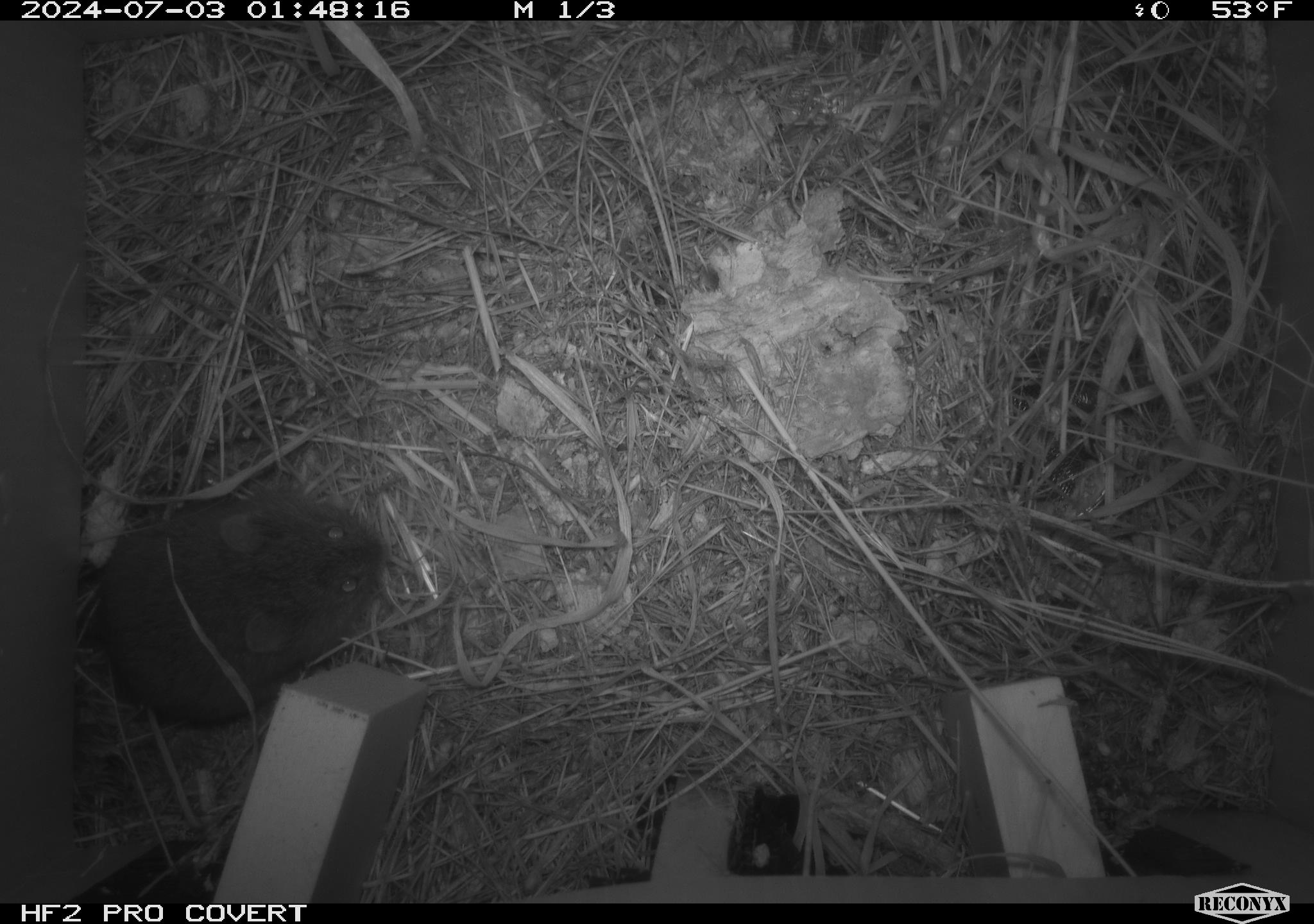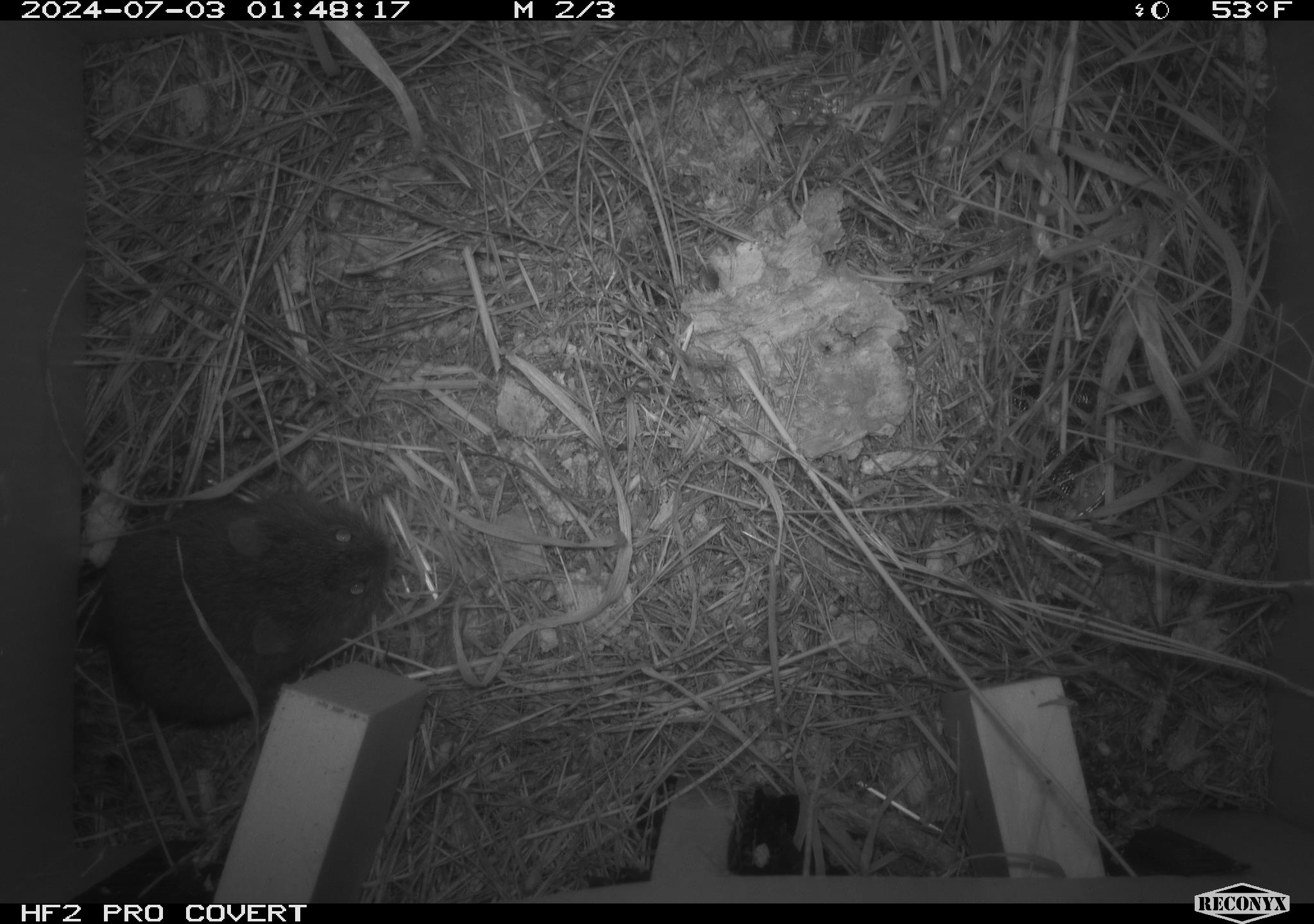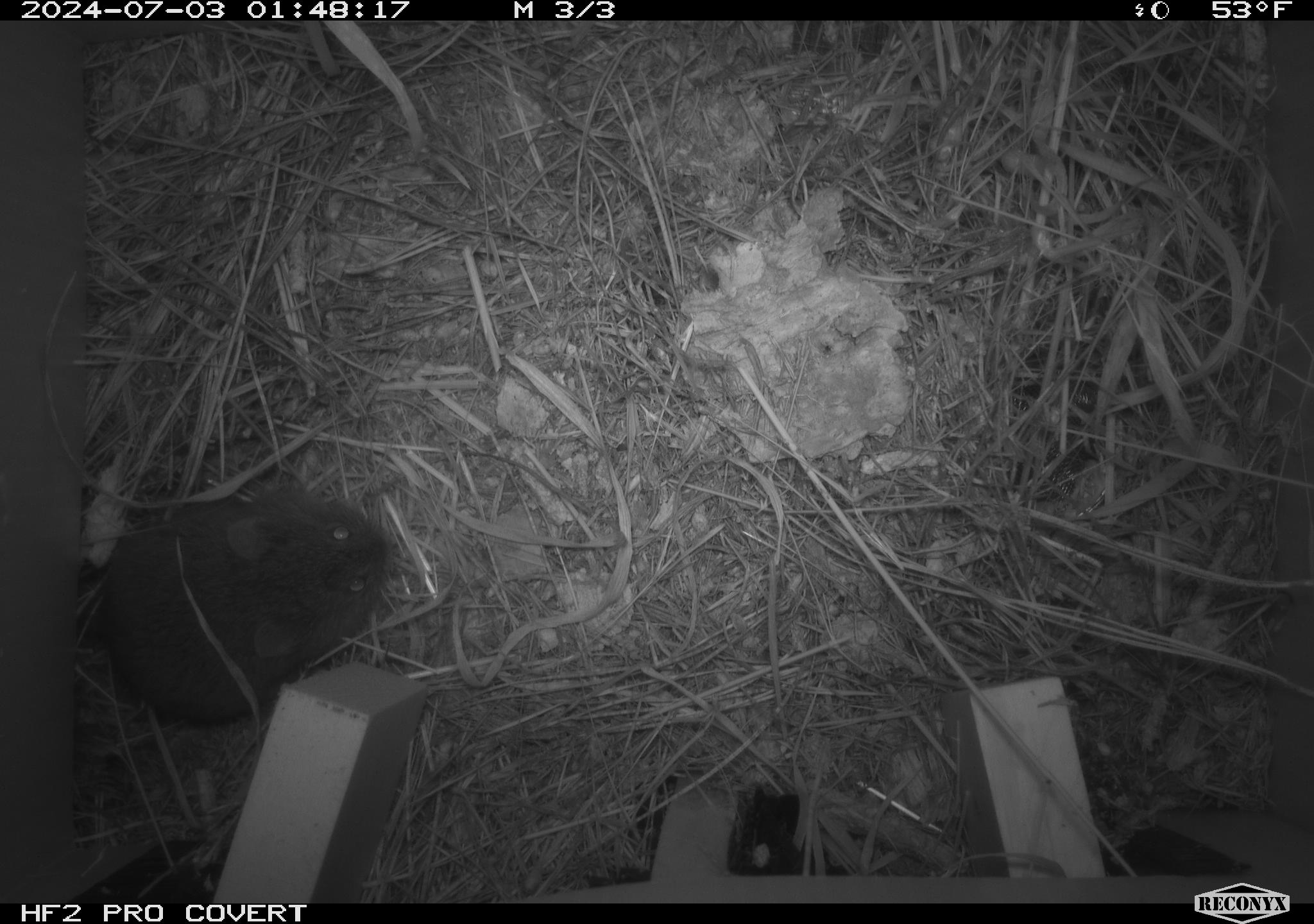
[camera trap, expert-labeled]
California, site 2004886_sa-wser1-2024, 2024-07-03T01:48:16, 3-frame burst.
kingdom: Animalia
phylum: Chordata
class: Mammalia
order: Rodentia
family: Cricetidae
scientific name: Arvicolinae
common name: voles, lemmings, and muskrats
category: arvicolinae subfamily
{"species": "arvicolinae subfamily (voles, lemmings, and muskrats) (Arvicolinae)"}